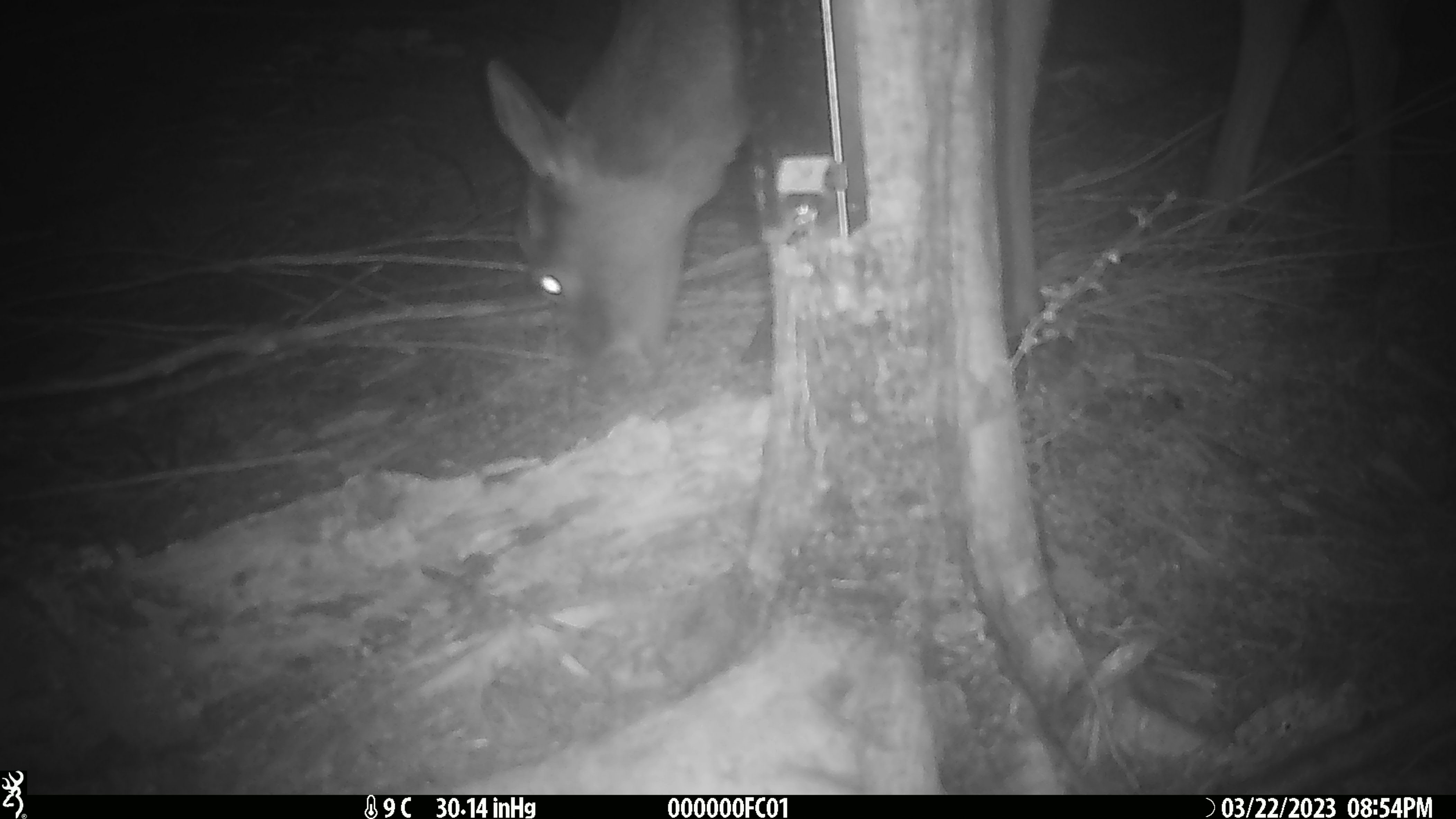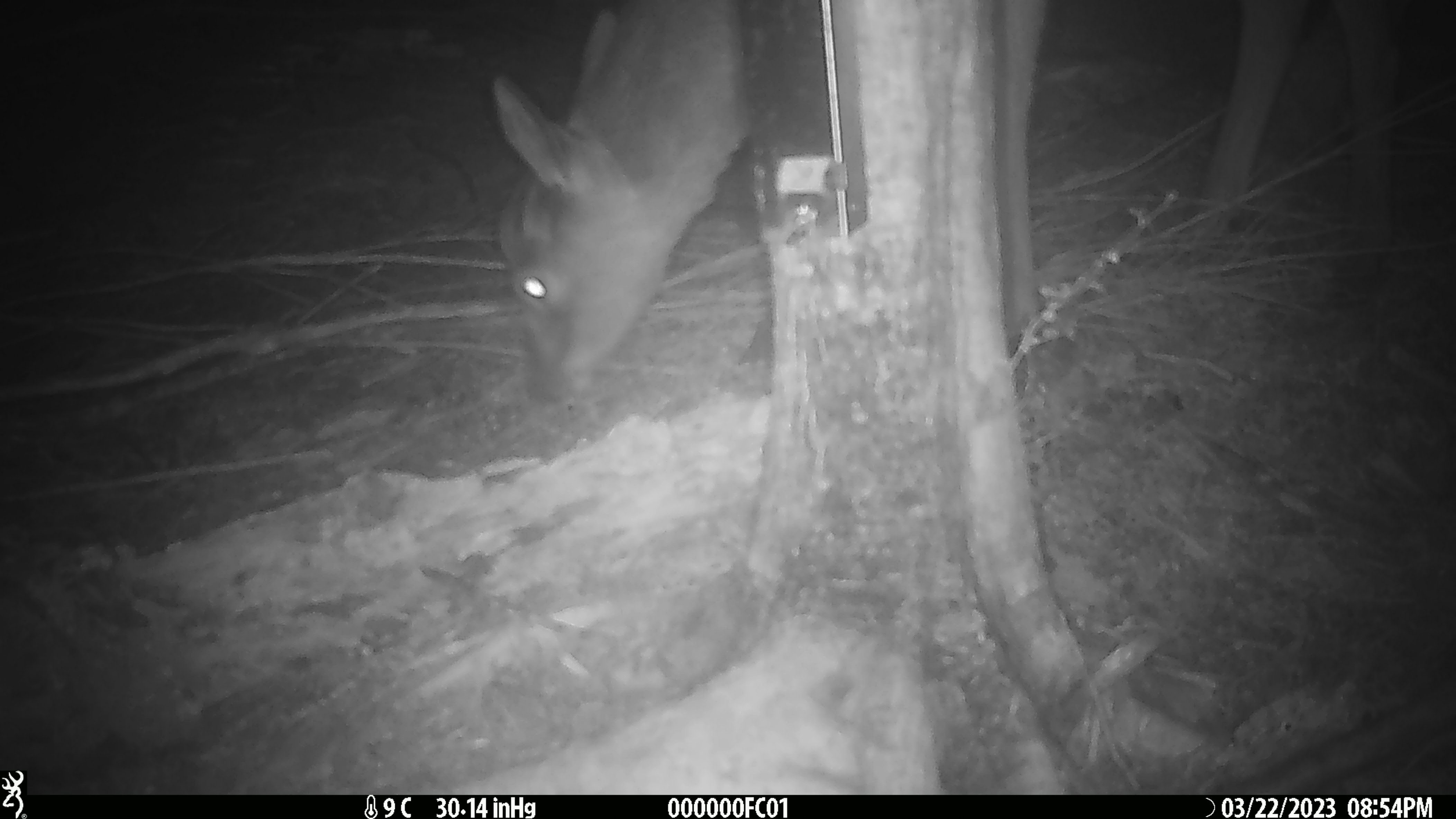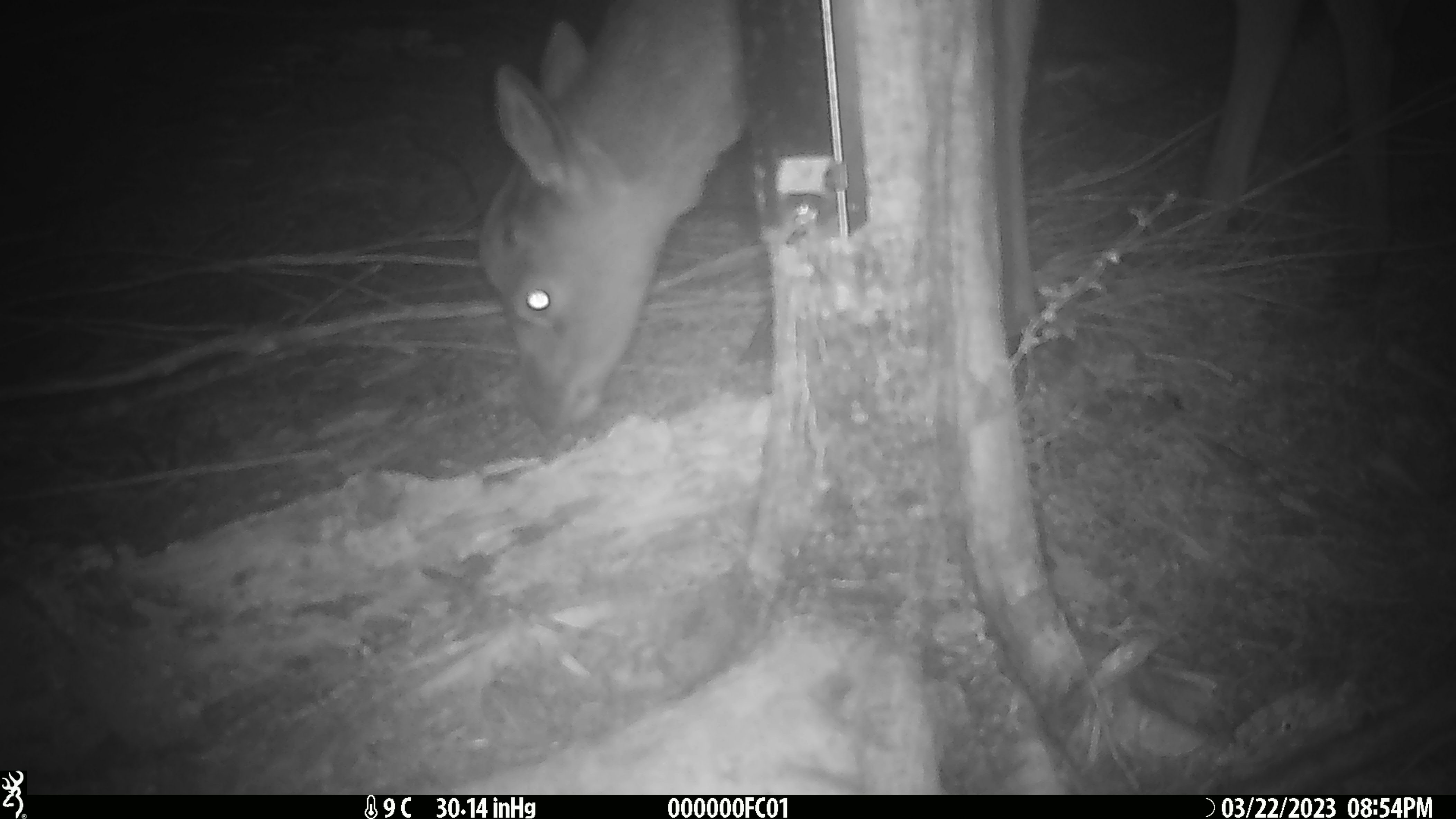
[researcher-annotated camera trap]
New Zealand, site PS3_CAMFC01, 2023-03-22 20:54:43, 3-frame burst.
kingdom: Animalia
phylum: Chordata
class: Mammalia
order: Artiodactyla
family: Cervidae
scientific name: Cervidae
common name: deer